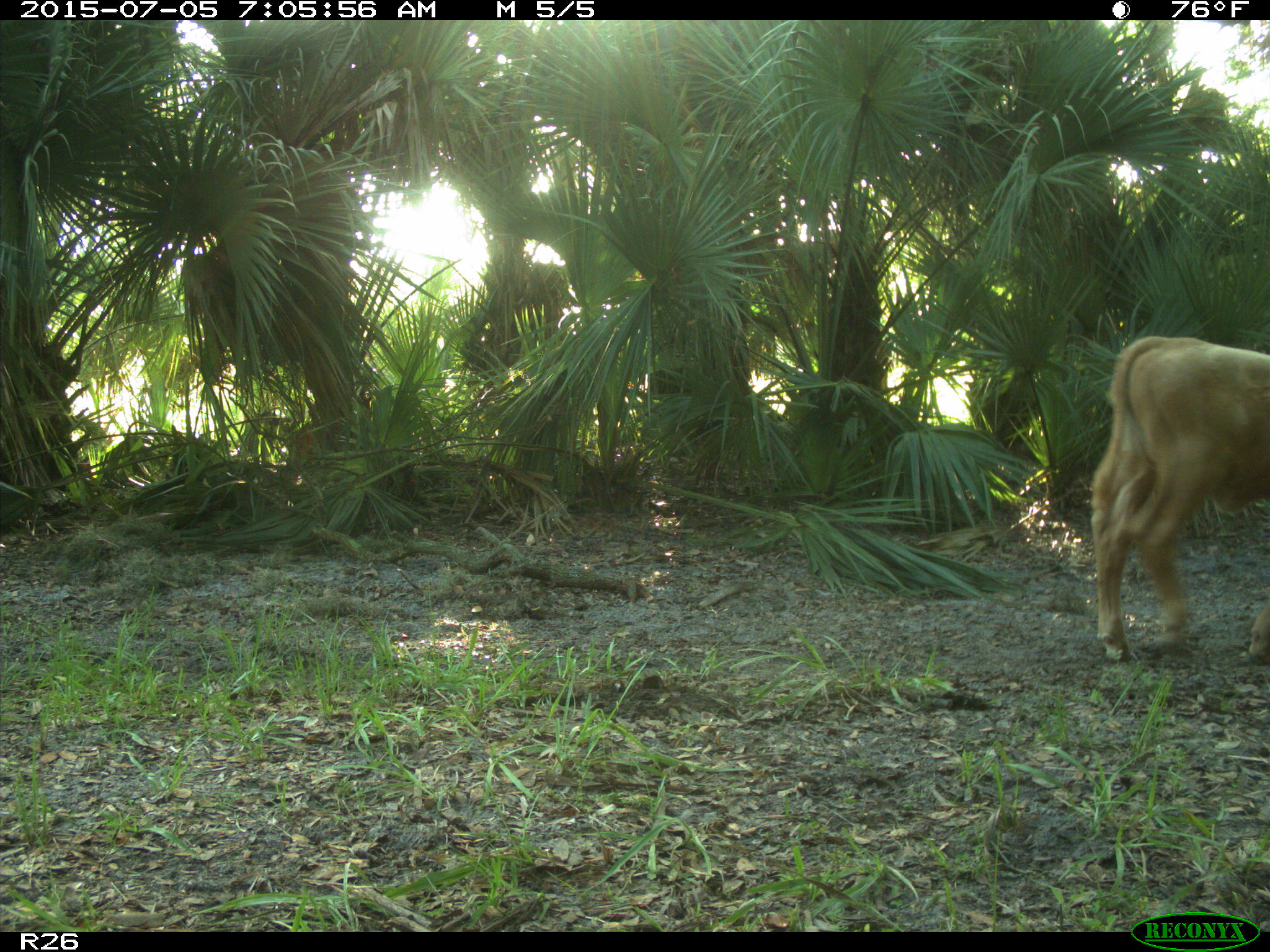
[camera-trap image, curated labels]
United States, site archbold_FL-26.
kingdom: Animalia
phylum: Chordata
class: Mammalia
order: Artiodactyla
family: Bovidae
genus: Bos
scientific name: Bos taurus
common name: domestic cow